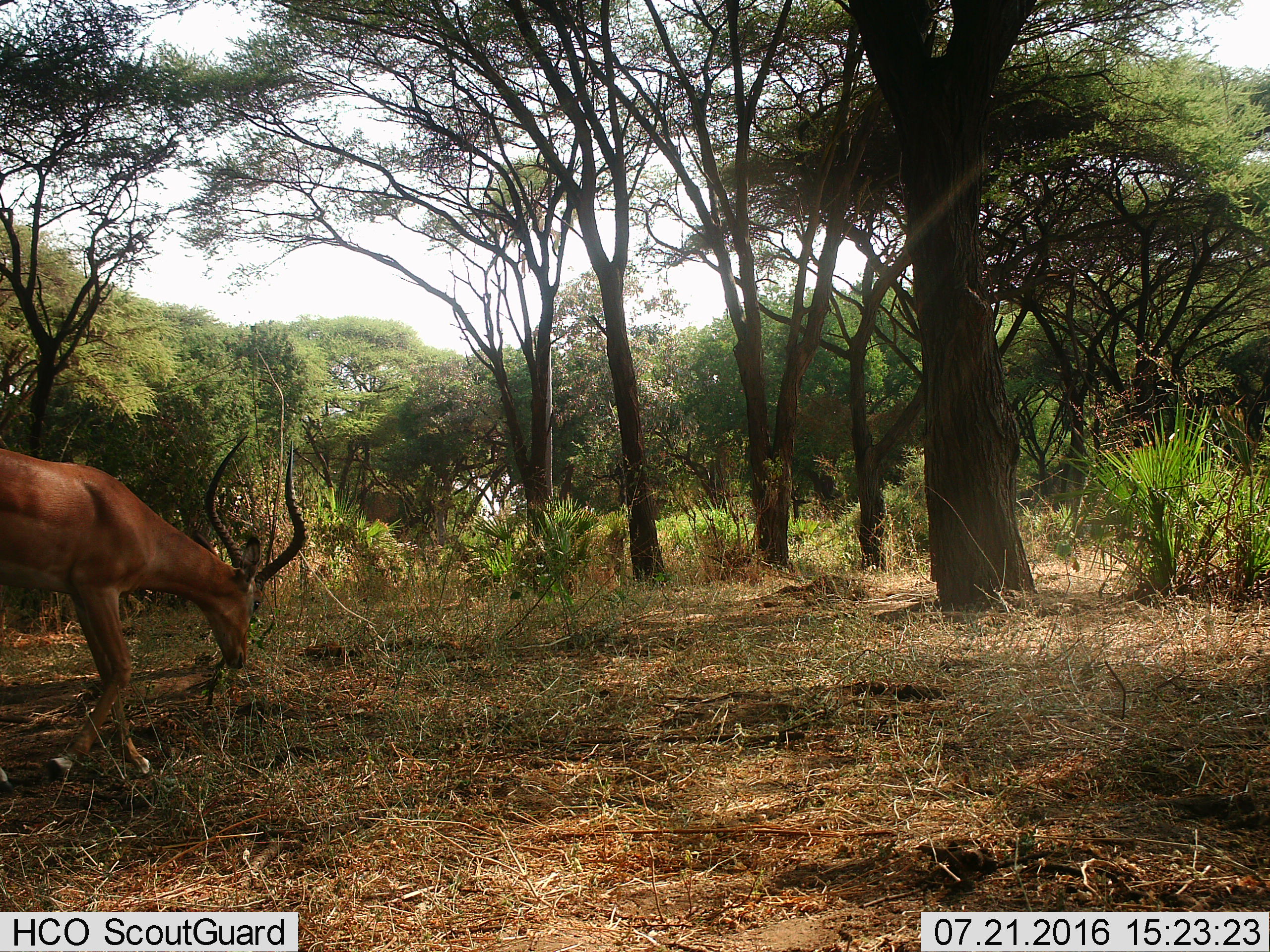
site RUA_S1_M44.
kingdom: Animalia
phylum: Chordata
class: Mammalia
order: Artiodactyla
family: Bovidae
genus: Aepyceros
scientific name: Aepyceros melampus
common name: impala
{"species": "impala (Aepyceros melampus)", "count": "1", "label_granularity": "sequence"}